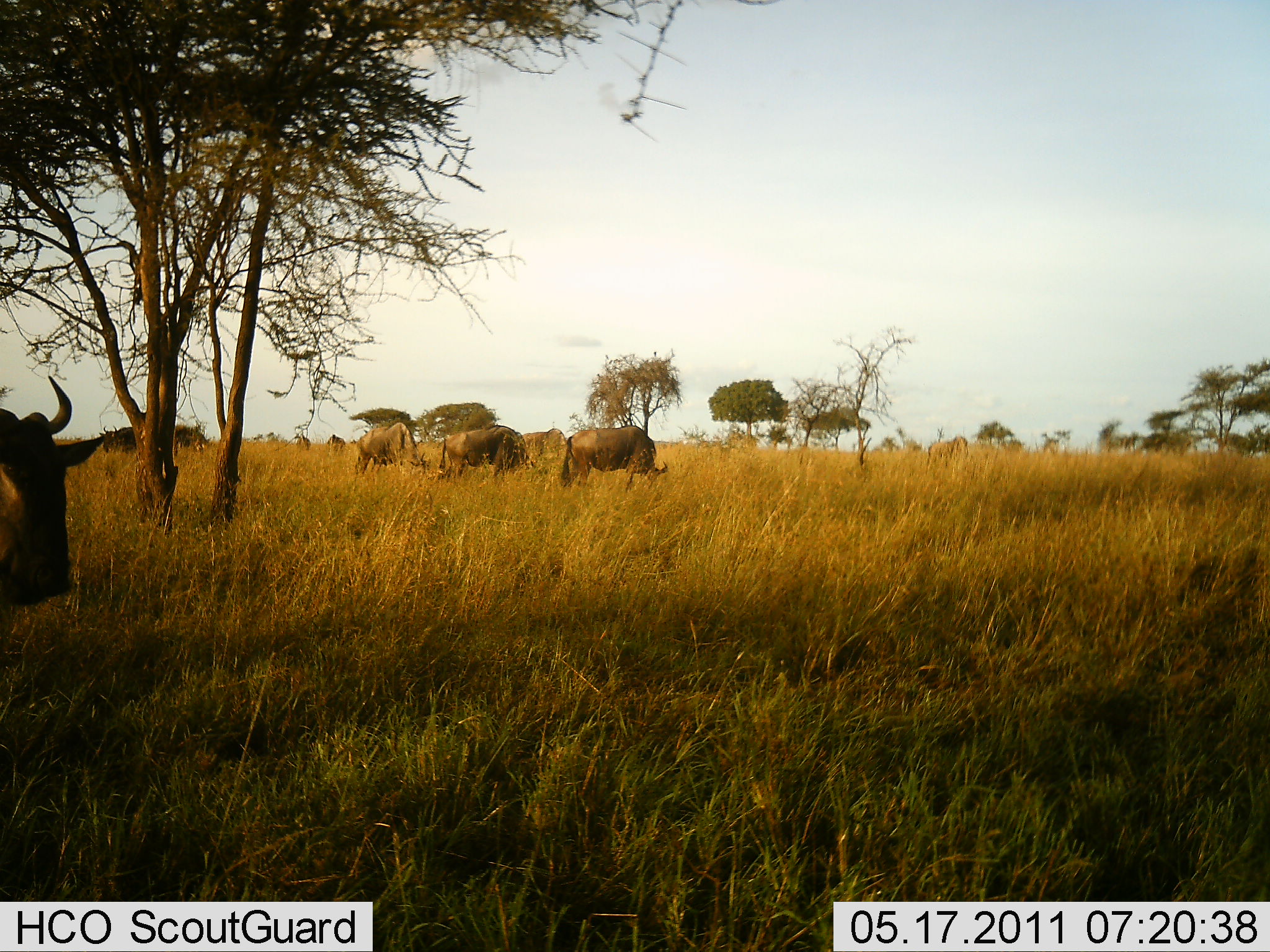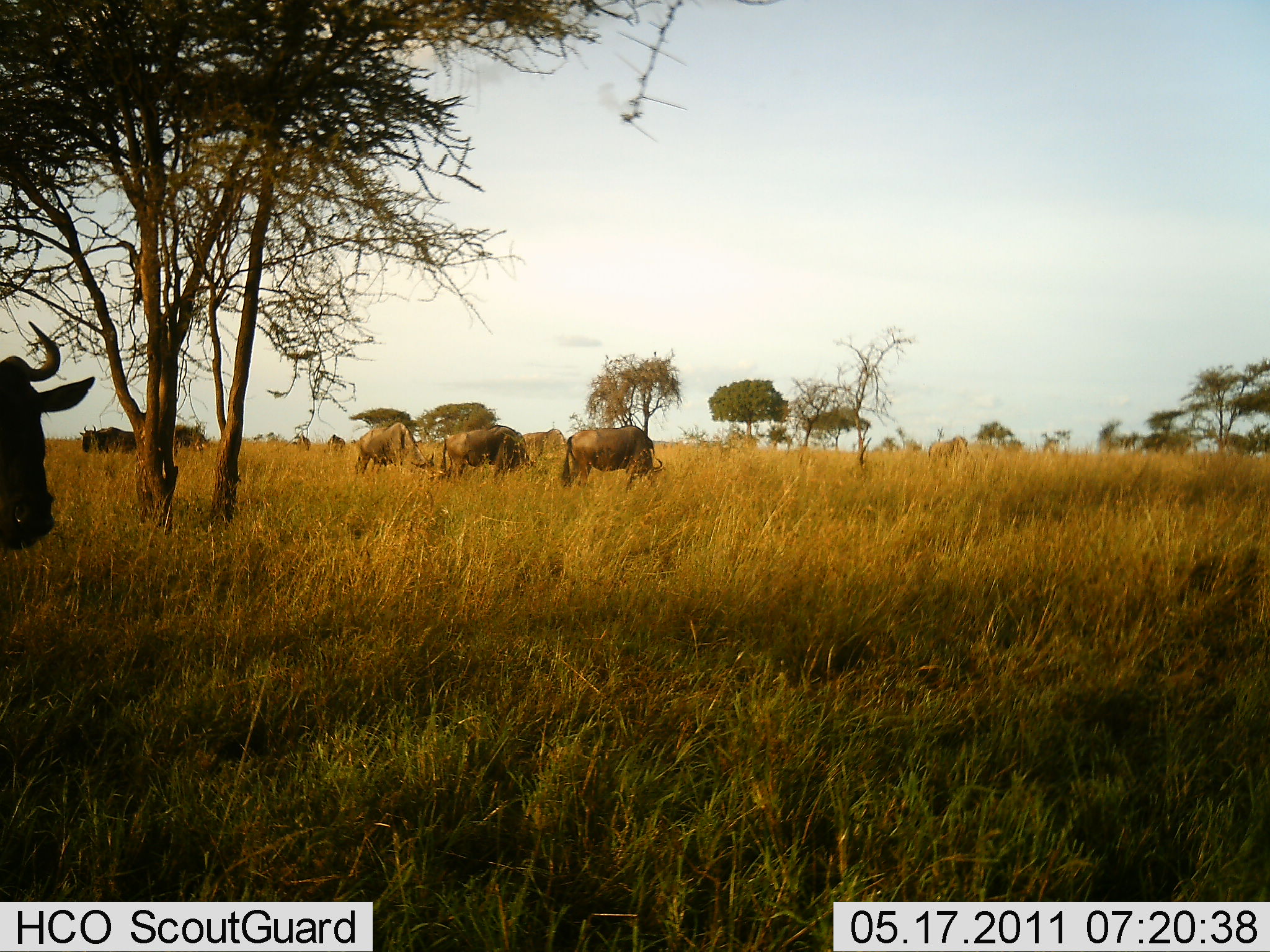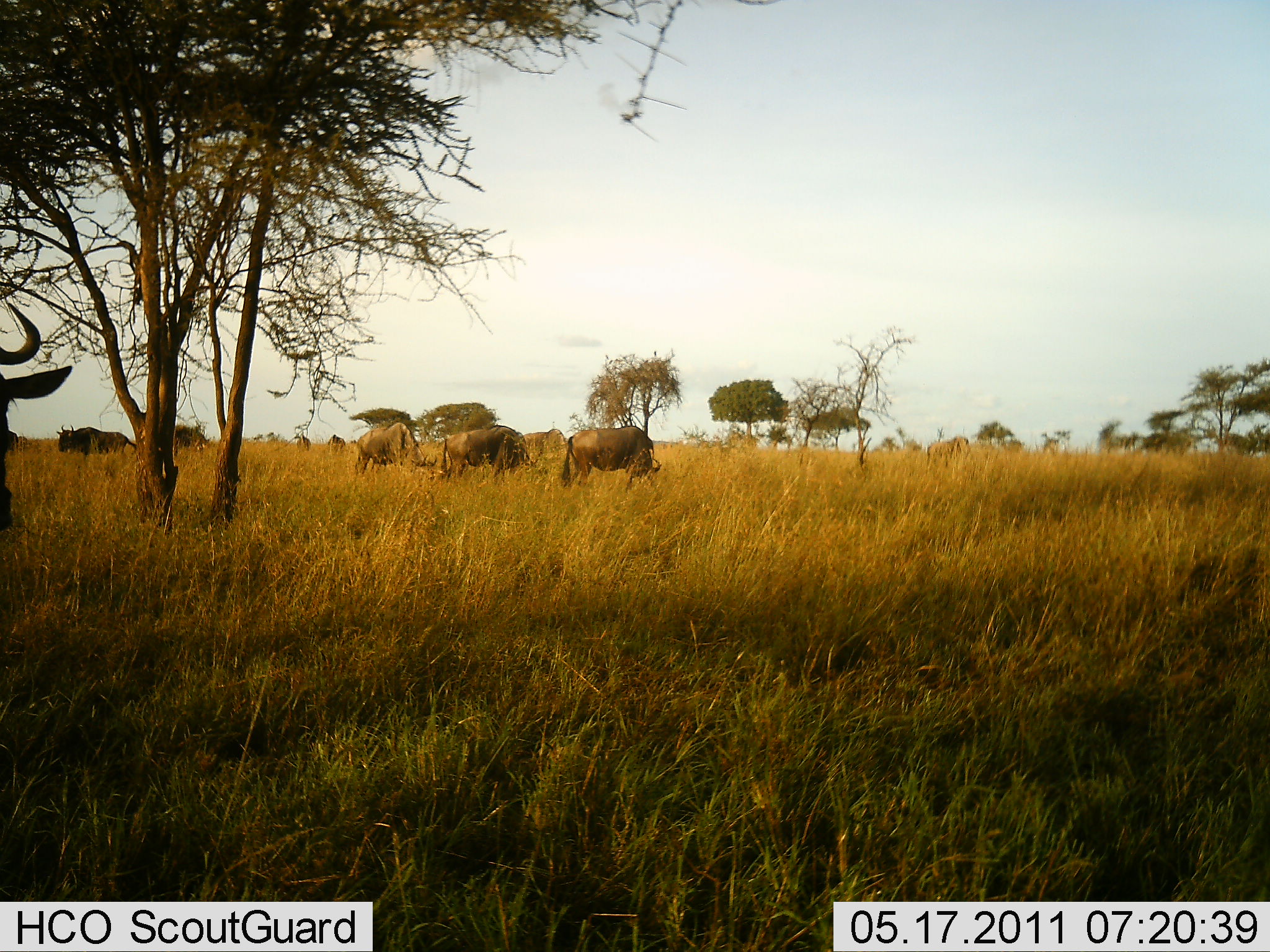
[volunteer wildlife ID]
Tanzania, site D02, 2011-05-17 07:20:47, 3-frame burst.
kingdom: Animalia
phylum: Chordata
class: Mammalia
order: Artiodactyla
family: Bovidae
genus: Connochaetes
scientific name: Connochaetes taurinus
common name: blue wildebeest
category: wildebeest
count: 6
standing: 73%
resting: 0%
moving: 9%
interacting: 0%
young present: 0%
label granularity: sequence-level